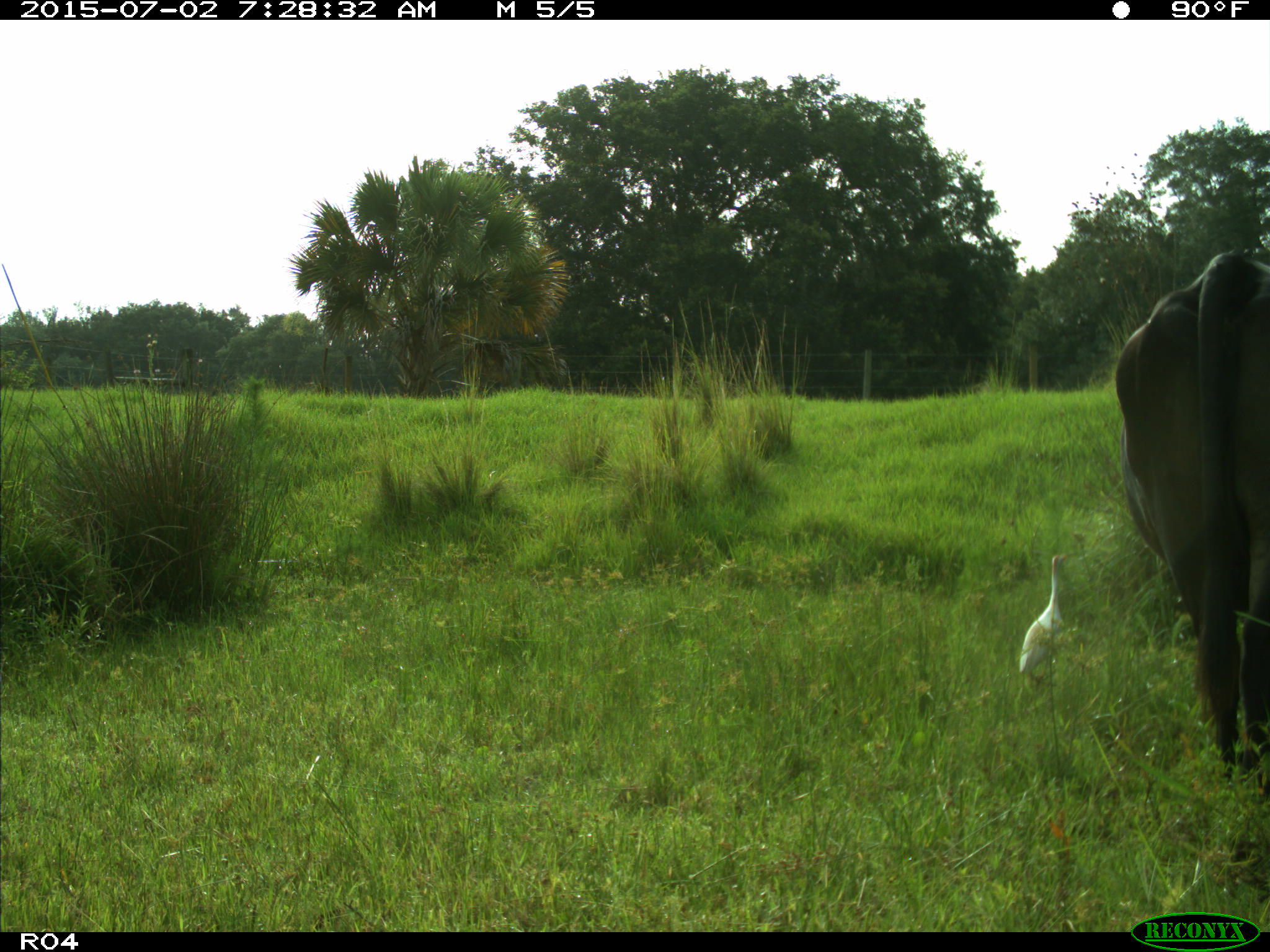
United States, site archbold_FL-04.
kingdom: Animalia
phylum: Chordata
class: Mammalia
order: Artiodactyla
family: Bovidae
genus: Bos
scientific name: Bos taurus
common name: domestic cow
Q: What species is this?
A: Bos taurus (domestic cow).